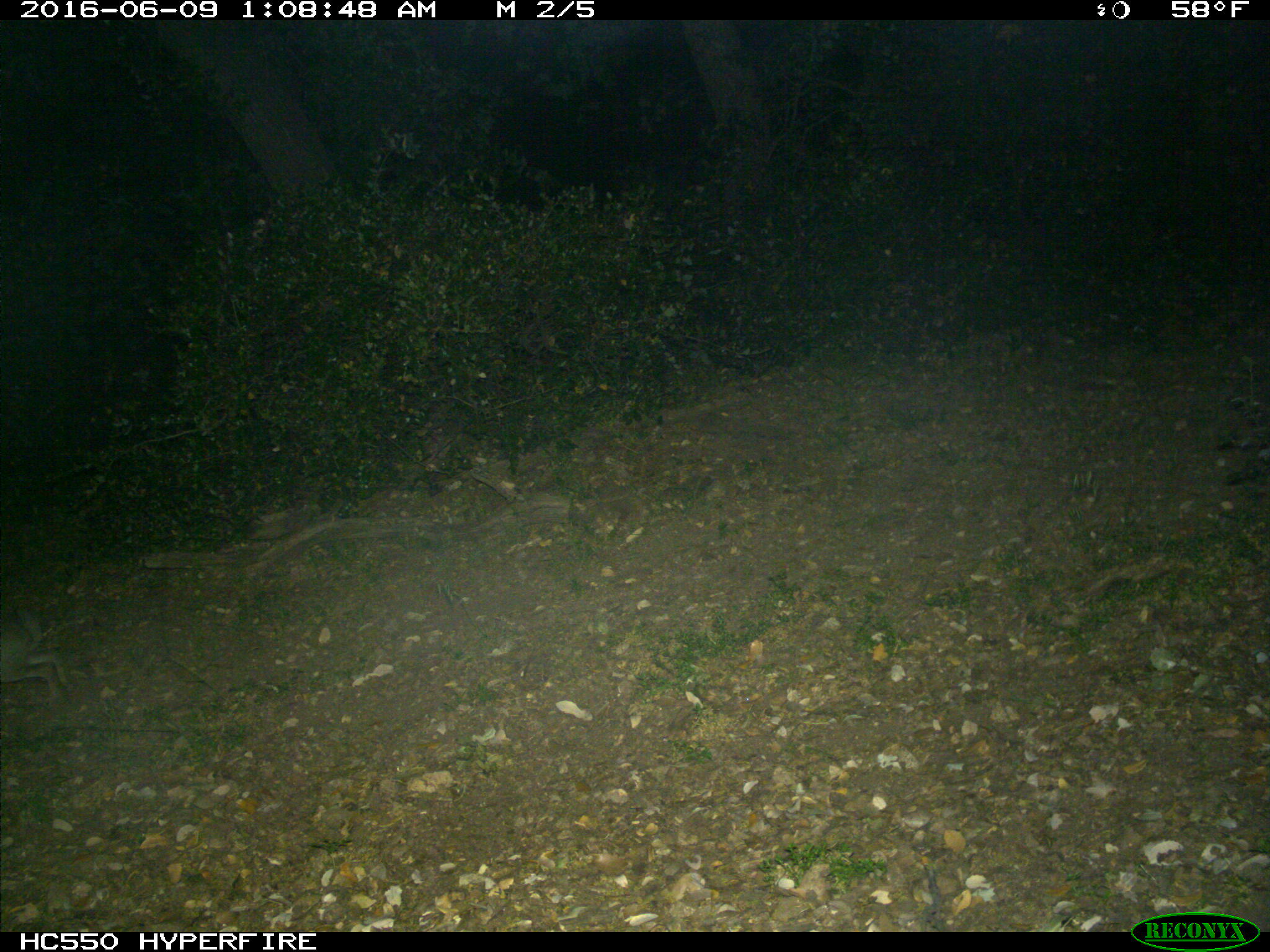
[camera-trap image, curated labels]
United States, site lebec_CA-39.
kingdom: Animalia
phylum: Chordata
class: Mammalia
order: Lagomorpha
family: Leporidae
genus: Lepus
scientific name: Lepus californicus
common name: black-tailed jackrabbit